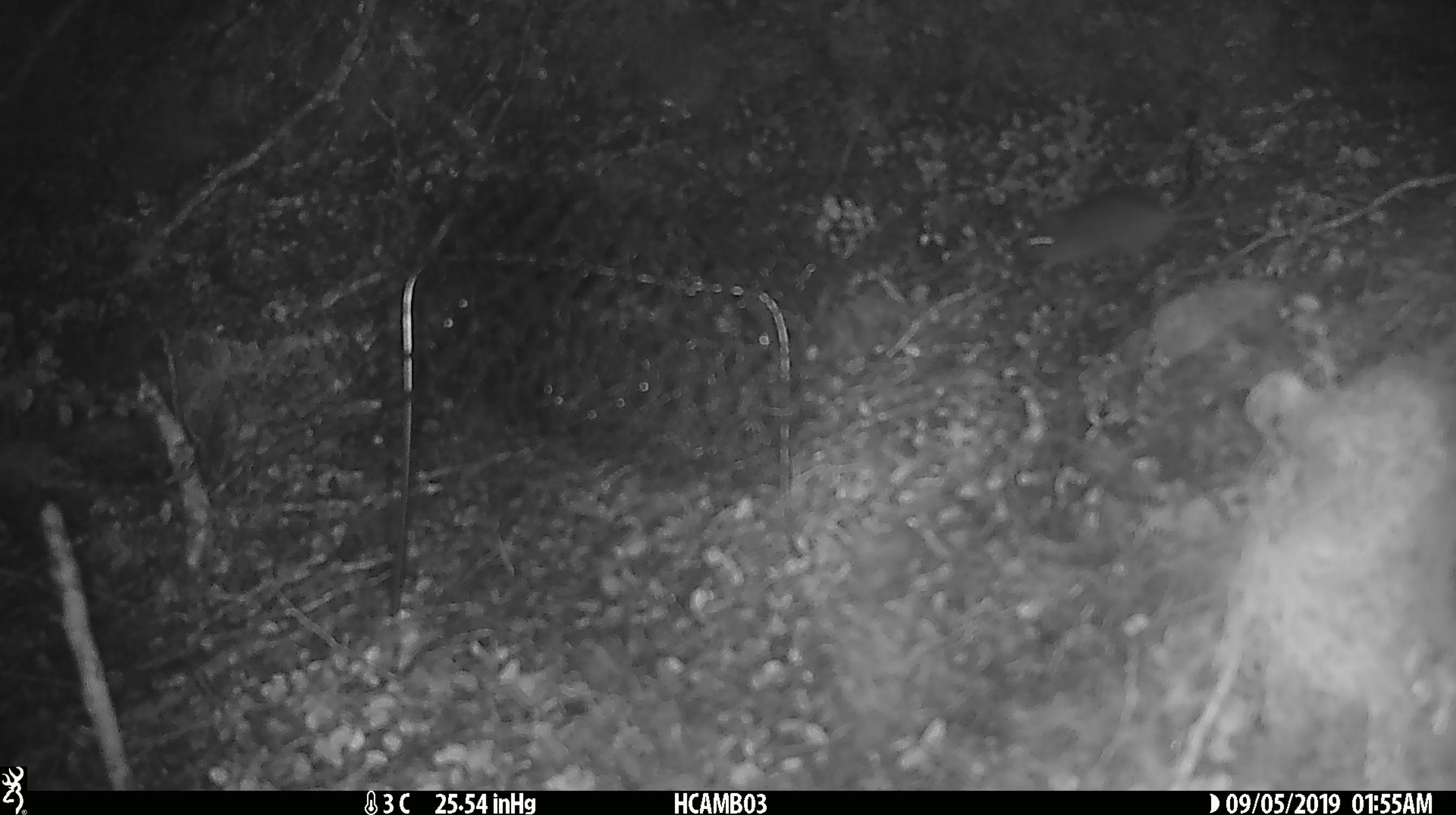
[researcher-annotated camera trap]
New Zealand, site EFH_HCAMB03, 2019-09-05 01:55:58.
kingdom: Animalia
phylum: Chordata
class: Mammalia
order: Rodentia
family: Muridae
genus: Mus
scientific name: Mus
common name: mouse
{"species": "mouse (Mus)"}